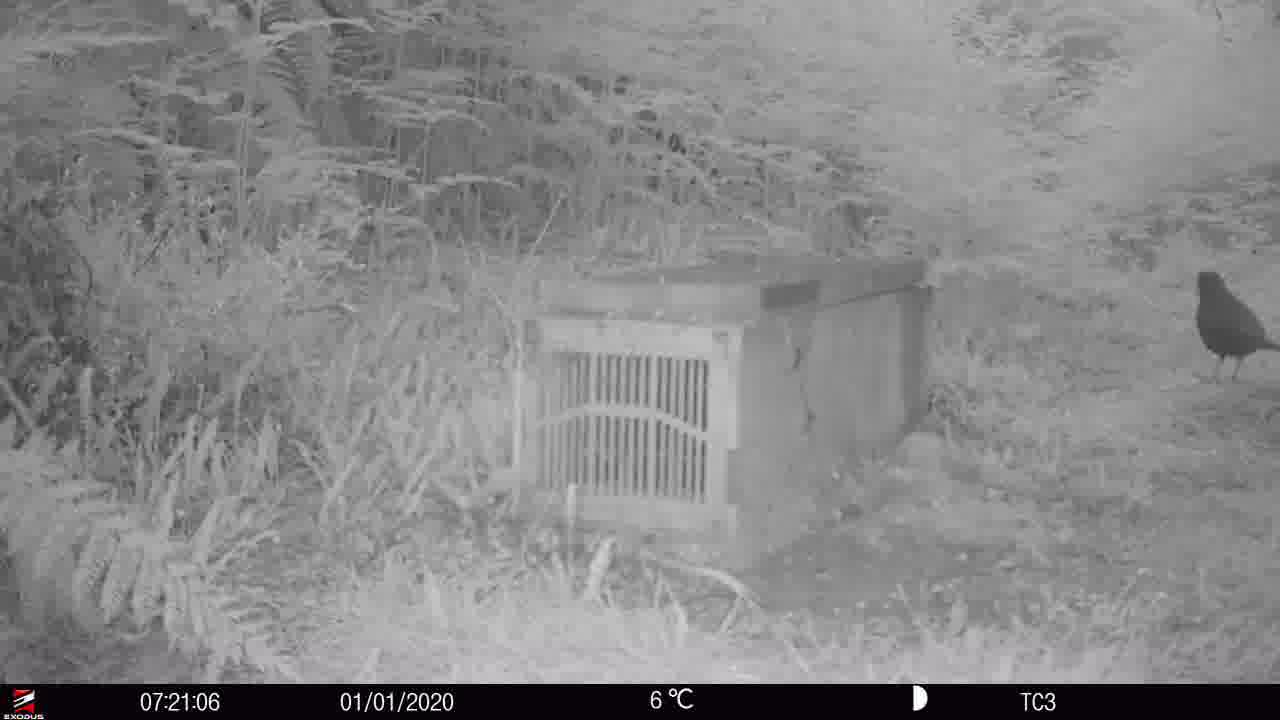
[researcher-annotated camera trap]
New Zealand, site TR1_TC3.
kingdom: Animalia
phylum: Chordata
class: Aves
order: Passeriformes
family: Turdidae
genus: Turdus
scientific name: Turdus merula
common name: eurasian blackbird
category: blackbird